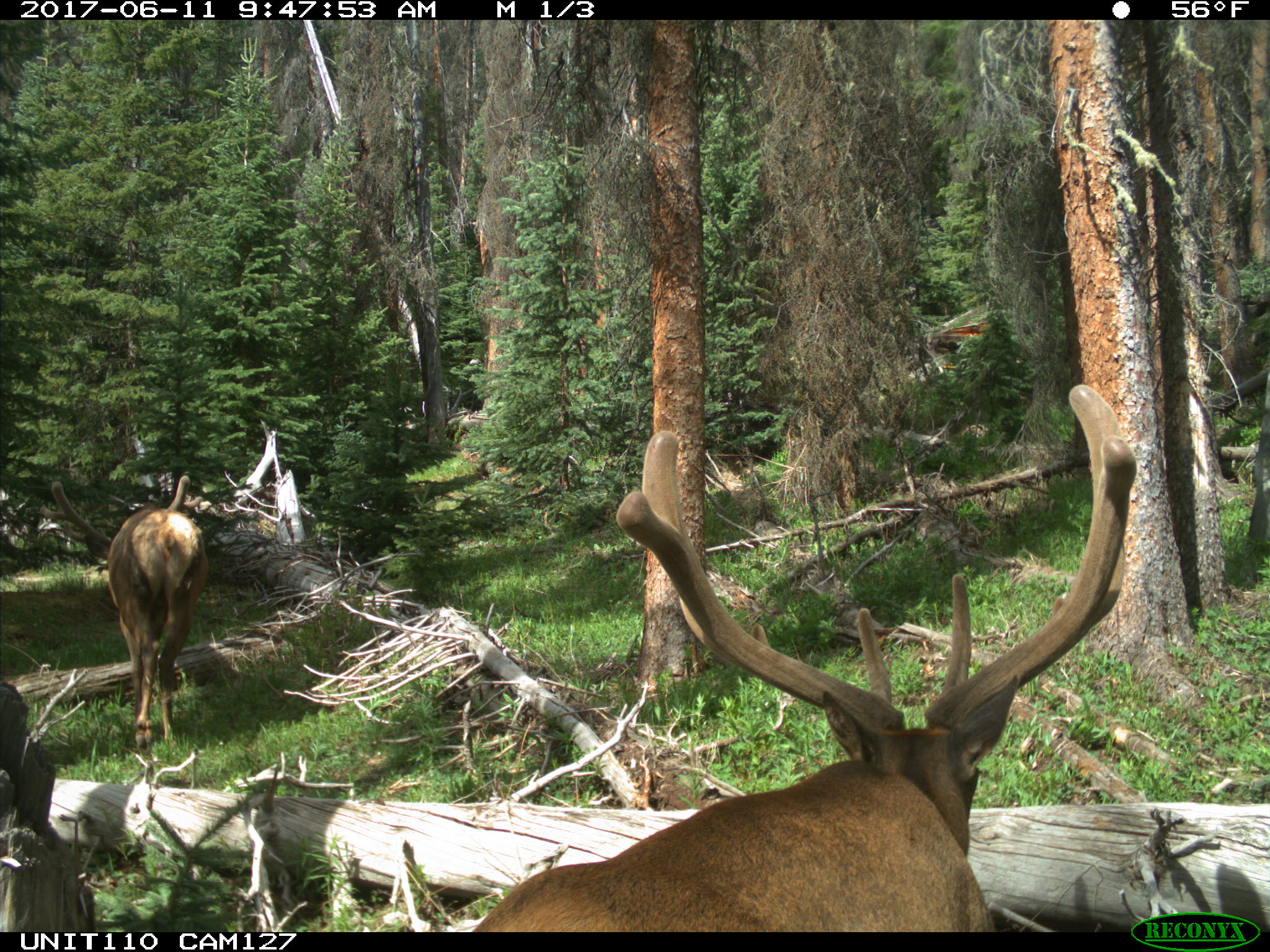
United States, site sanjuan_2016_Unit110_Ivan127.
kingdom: Animalia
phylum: Chordata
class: Mammalia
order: Artiodactyla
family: Cervidae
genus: Cervus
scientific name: Cervus elaphus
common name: red deer